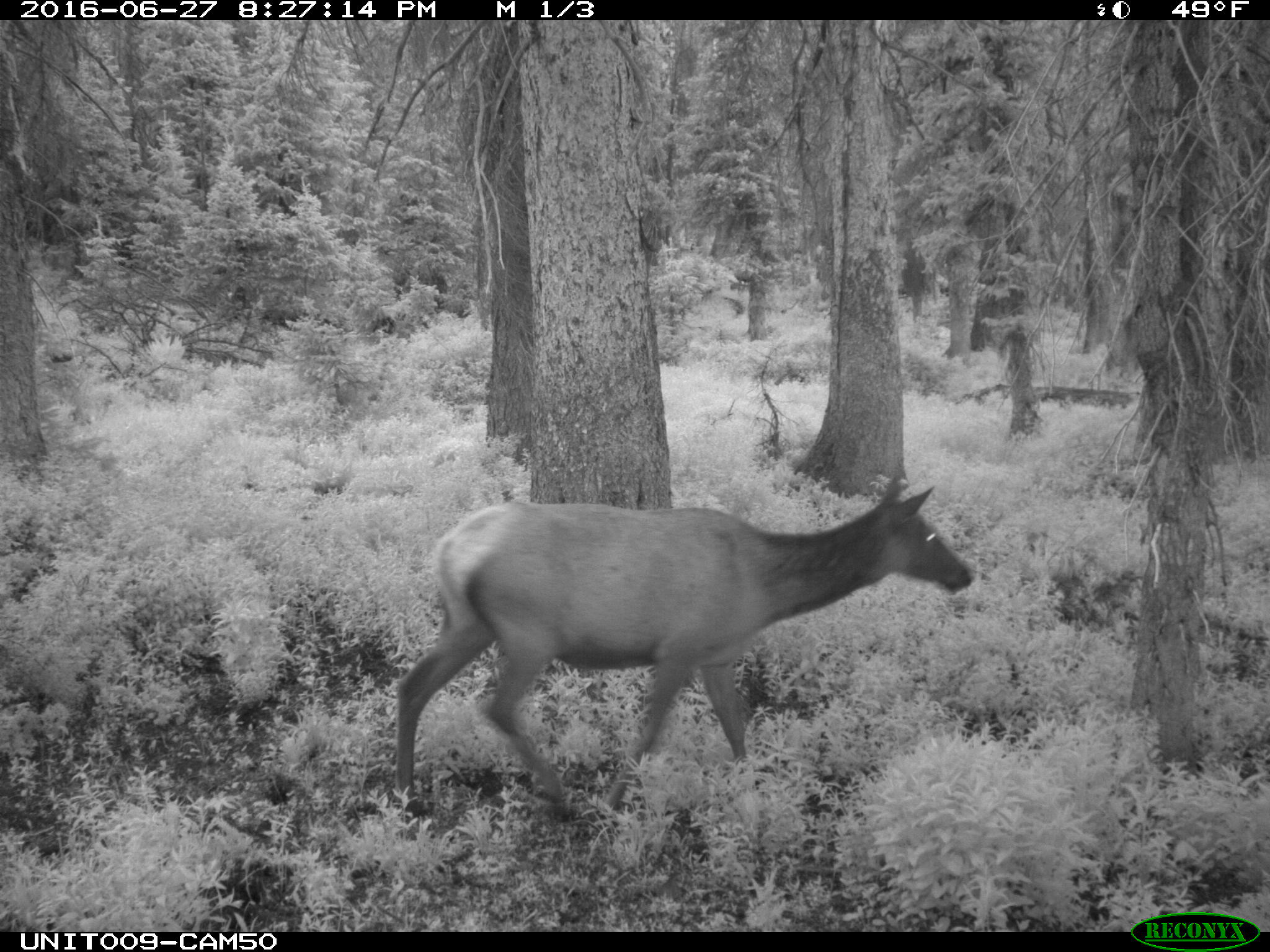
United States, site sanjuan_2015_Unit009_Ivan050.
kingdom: Animalia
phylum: Chordata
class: Mammalia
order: Artiodactyla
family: Cervidae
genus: Cervus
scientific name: Cervus elaphus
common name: red deer